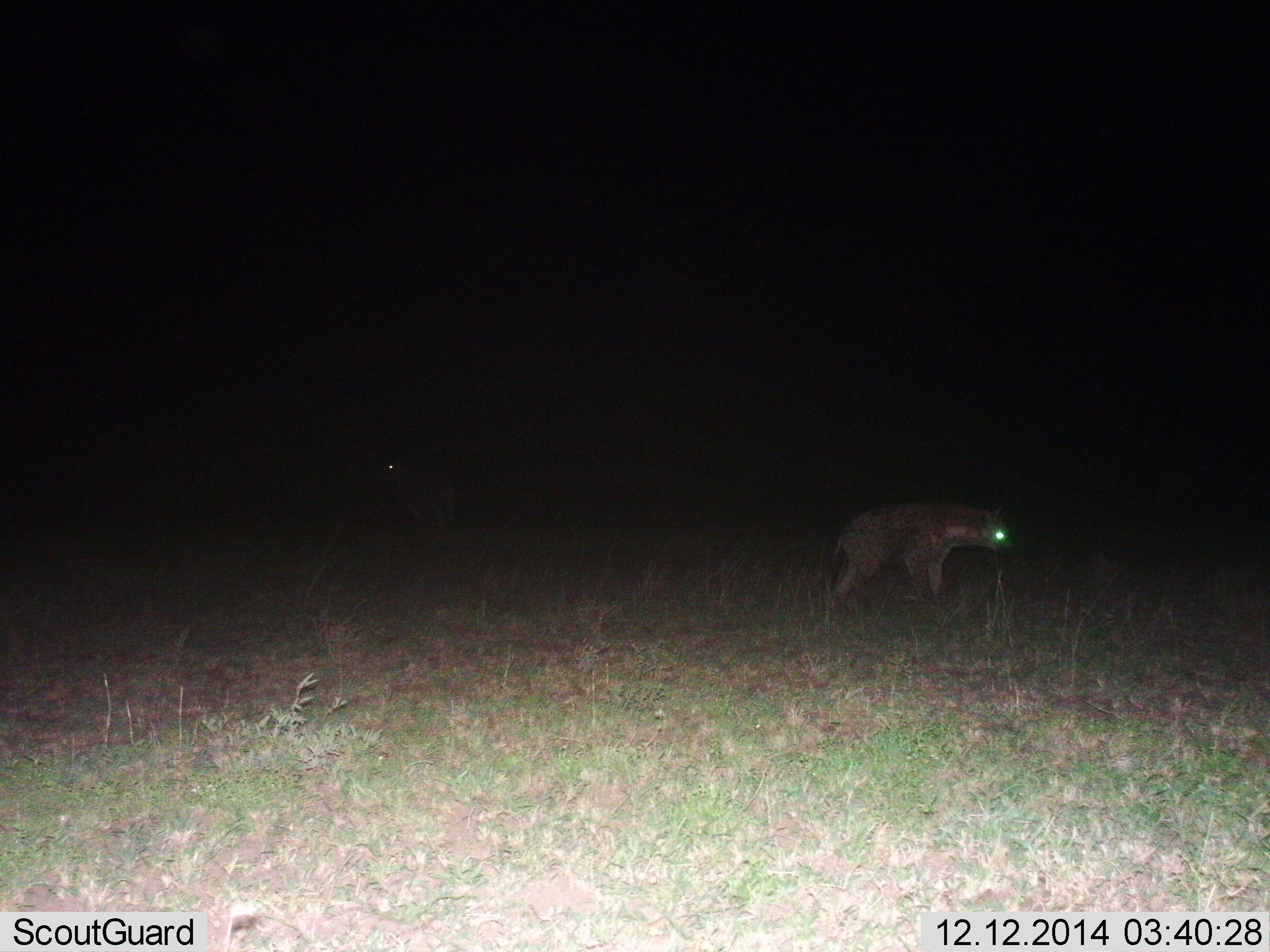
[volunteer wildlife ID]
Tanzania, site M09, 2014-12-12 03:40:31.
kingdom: Animalia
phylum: Chordata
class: Mammalia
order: Carnivora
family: Hyaenidae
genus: Crocuta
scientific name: Crocuta crocuta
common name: spotted hyena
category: hyenaspotted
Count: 1.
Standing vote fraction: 60%.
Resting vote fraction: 0%.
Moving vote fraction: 40%.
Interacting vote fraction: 0%.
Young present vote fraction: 0%.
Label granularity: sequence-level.